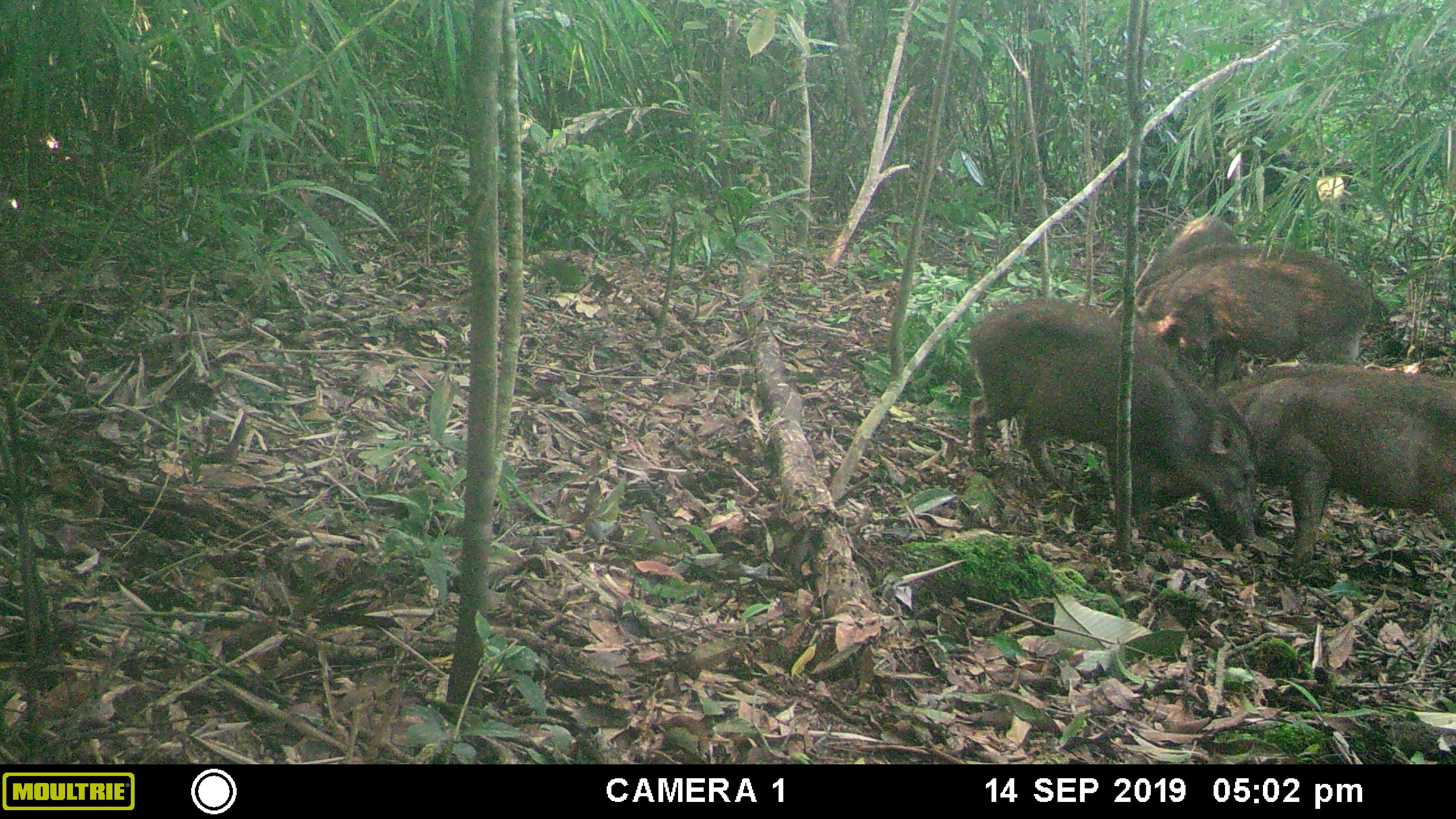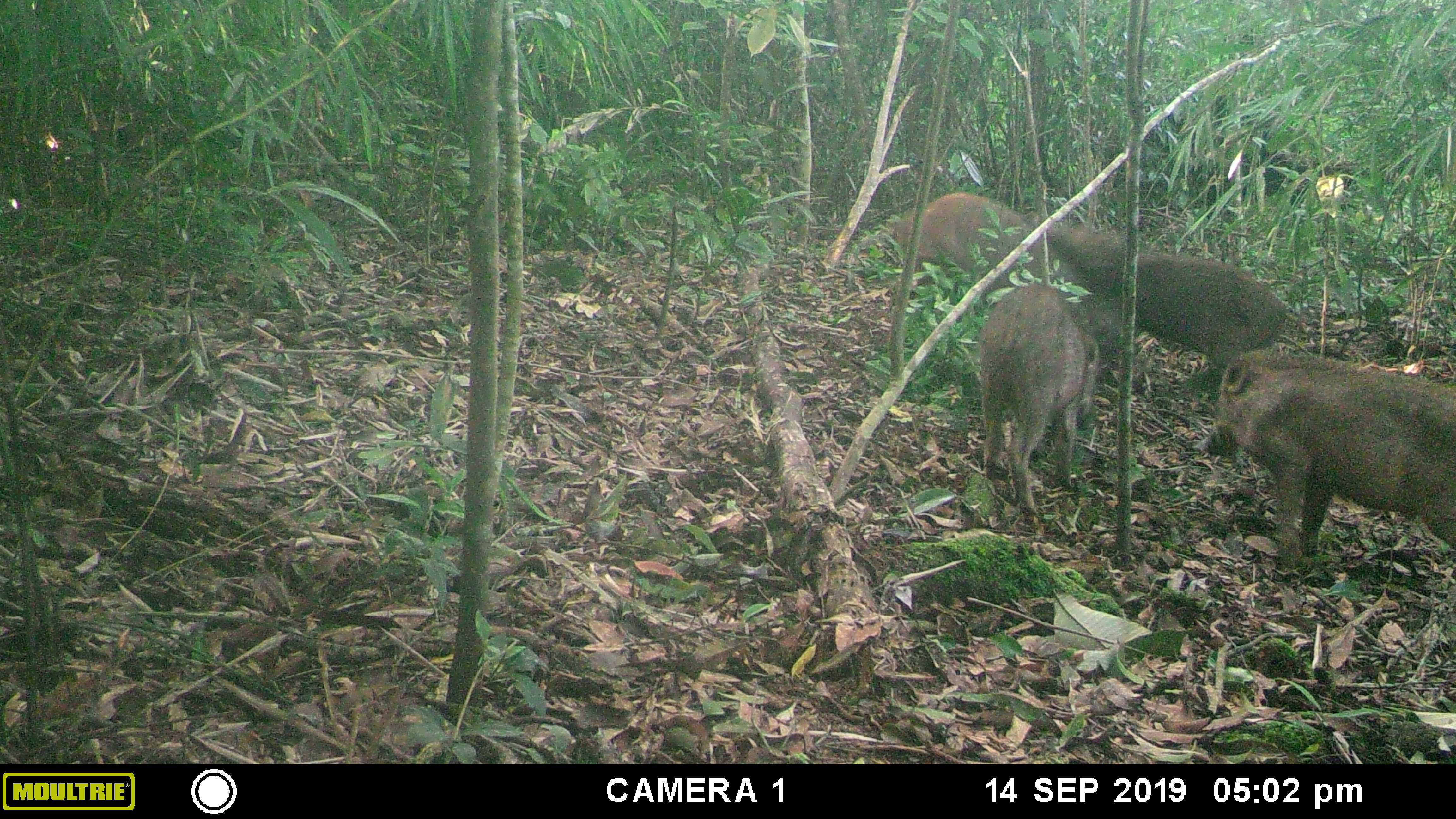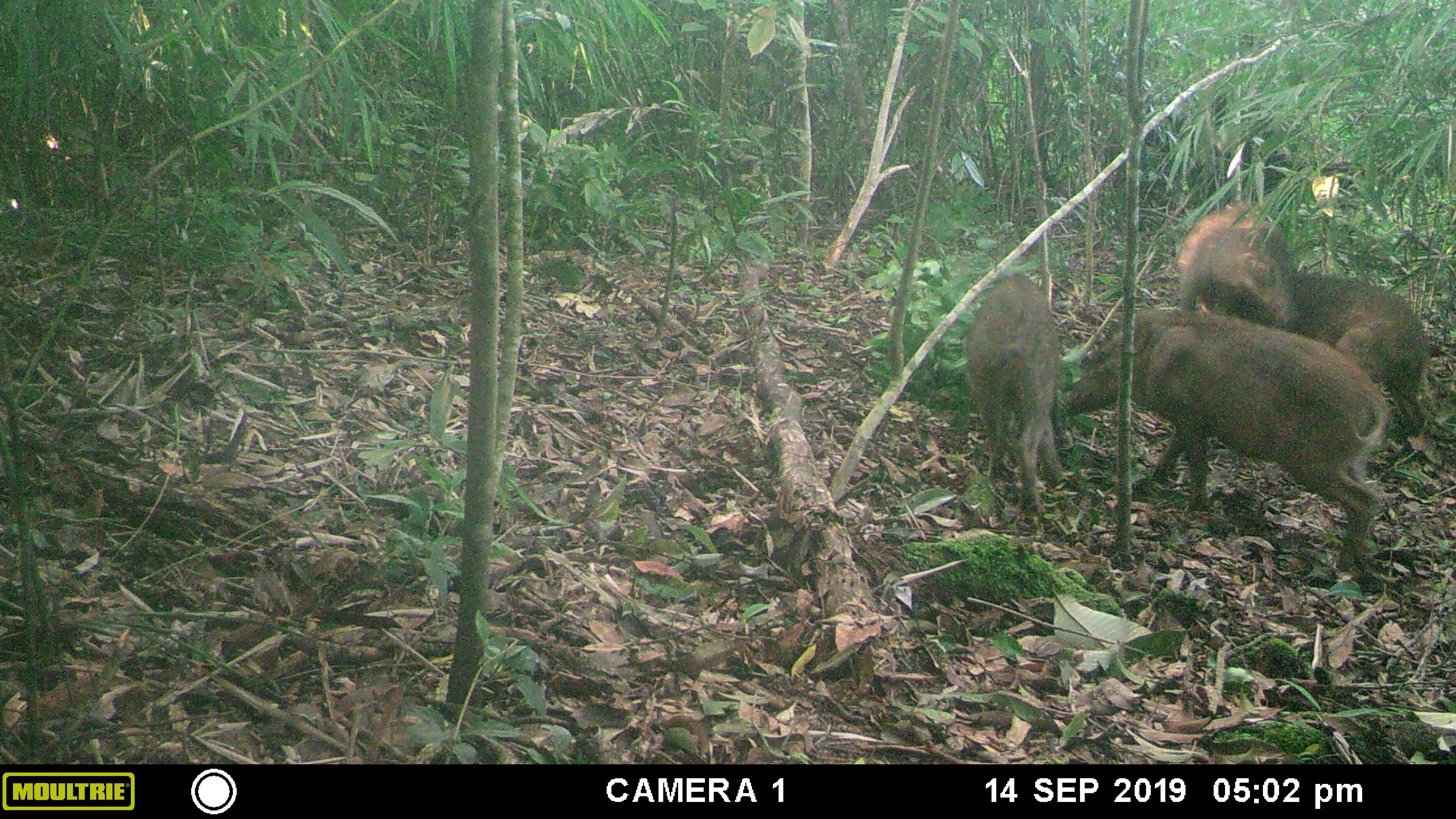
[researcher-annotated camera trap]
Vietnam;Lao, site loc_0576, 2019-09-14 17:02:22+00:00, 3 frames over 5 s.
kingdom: Animalia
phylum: Chordata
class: Mammalia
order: Artiodactyla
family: Suidae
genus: Sus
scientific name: Sus scrofa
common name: eurasian wild pig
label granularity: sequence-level